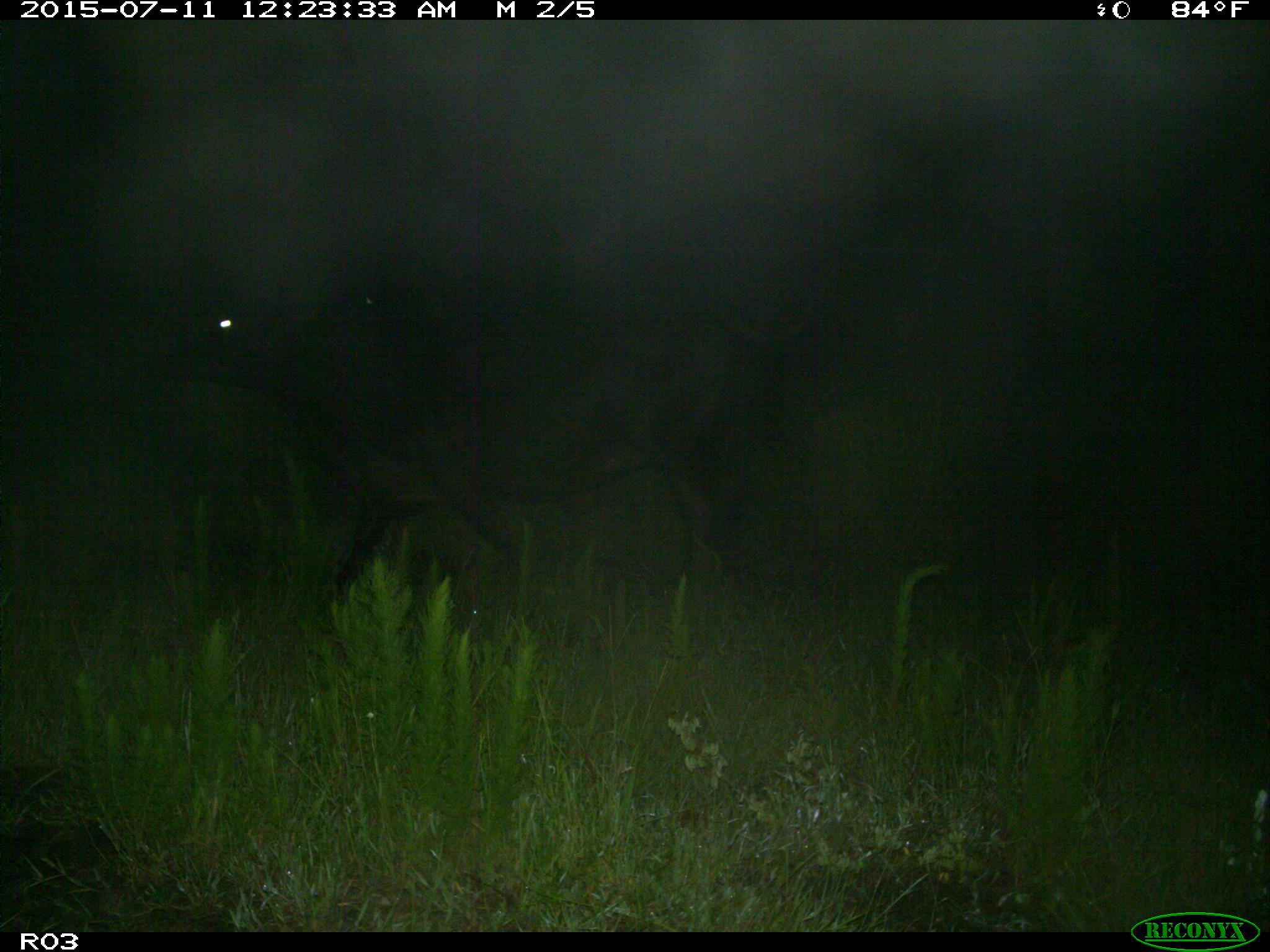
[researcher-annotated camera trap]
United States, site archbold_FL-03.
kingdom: Animalia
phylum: Chordata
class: Mammalia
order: Artiodactyla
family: Bovidae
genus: Bos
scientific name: Bos taurus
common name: domestic cow